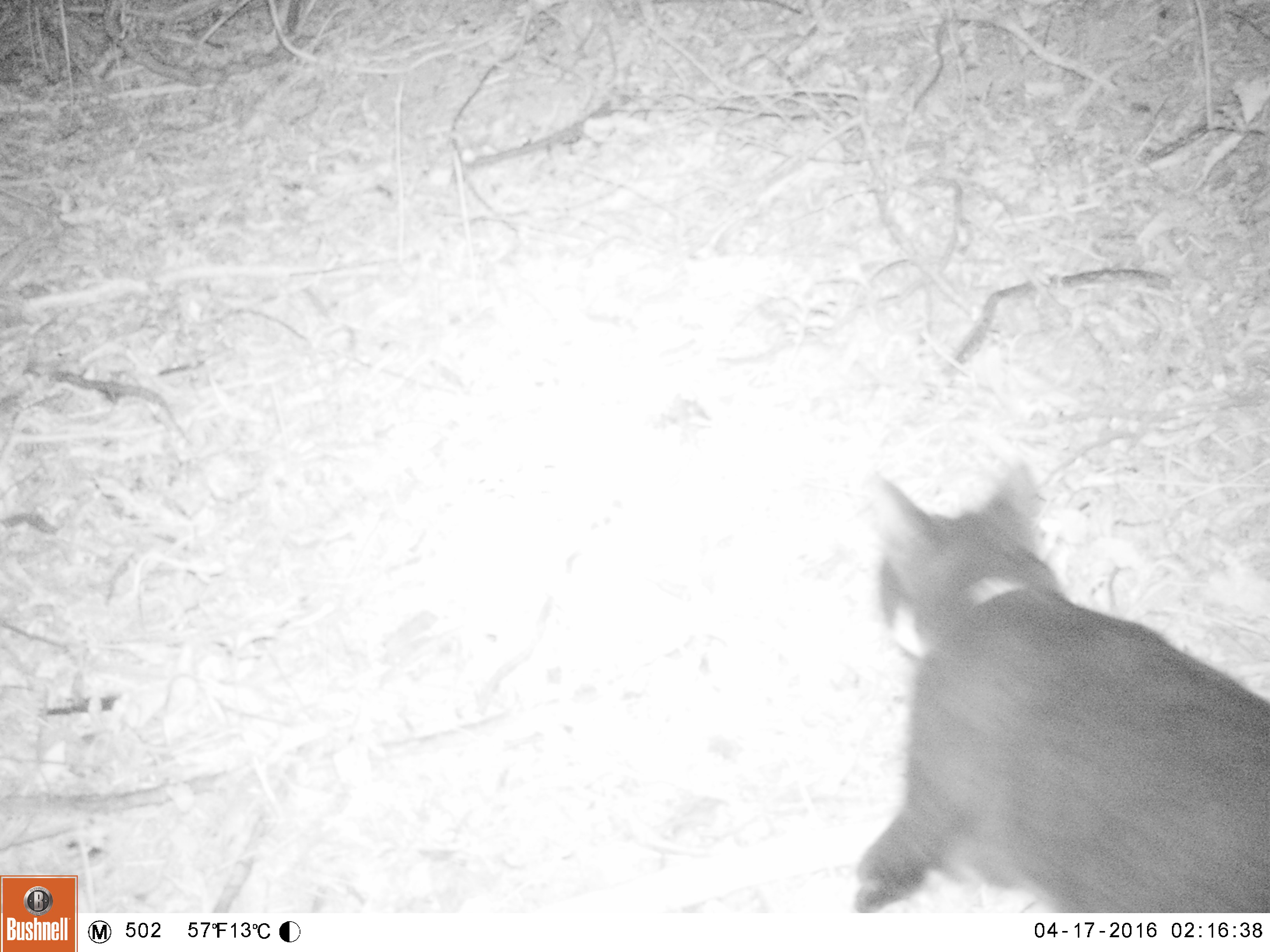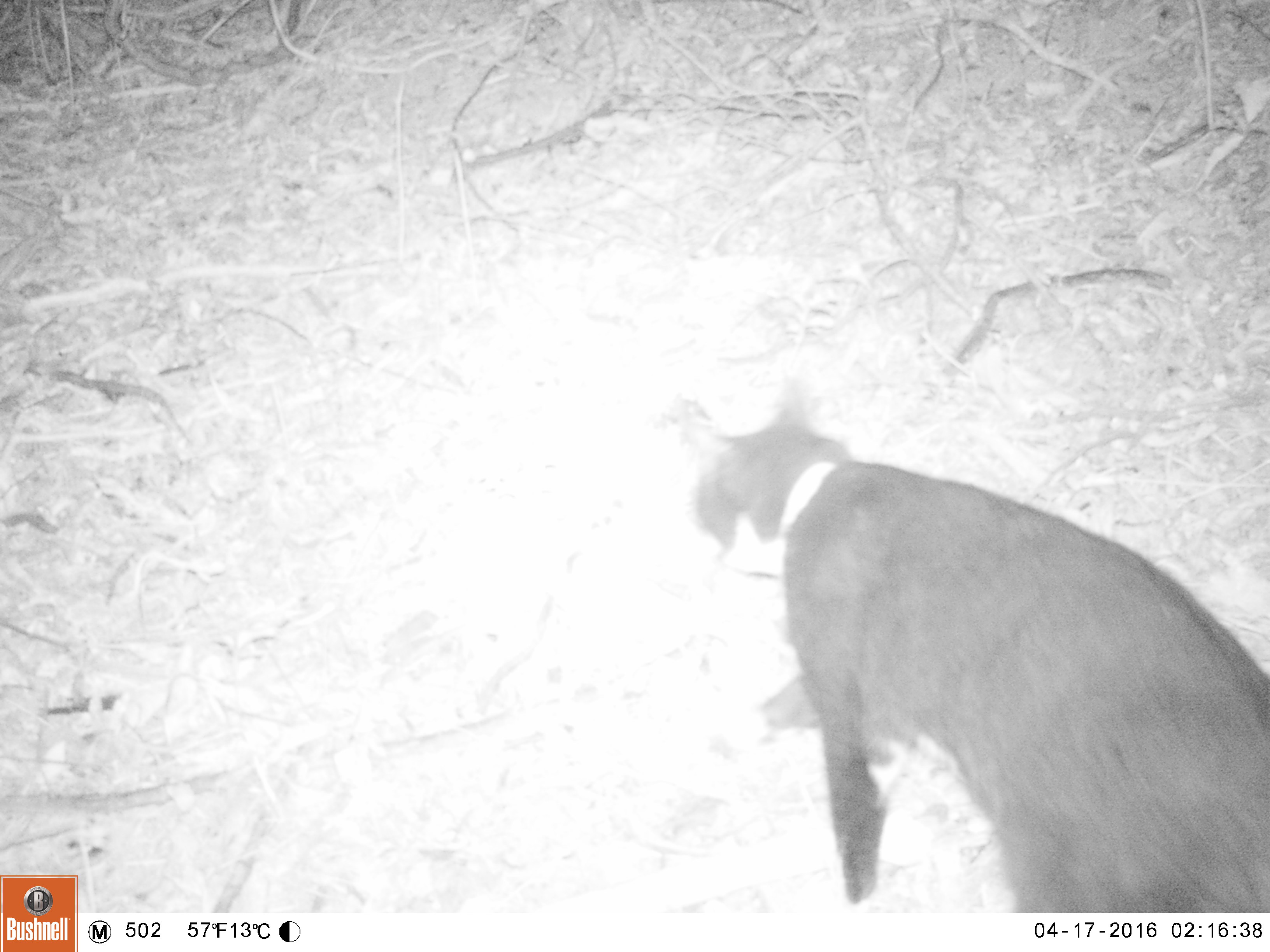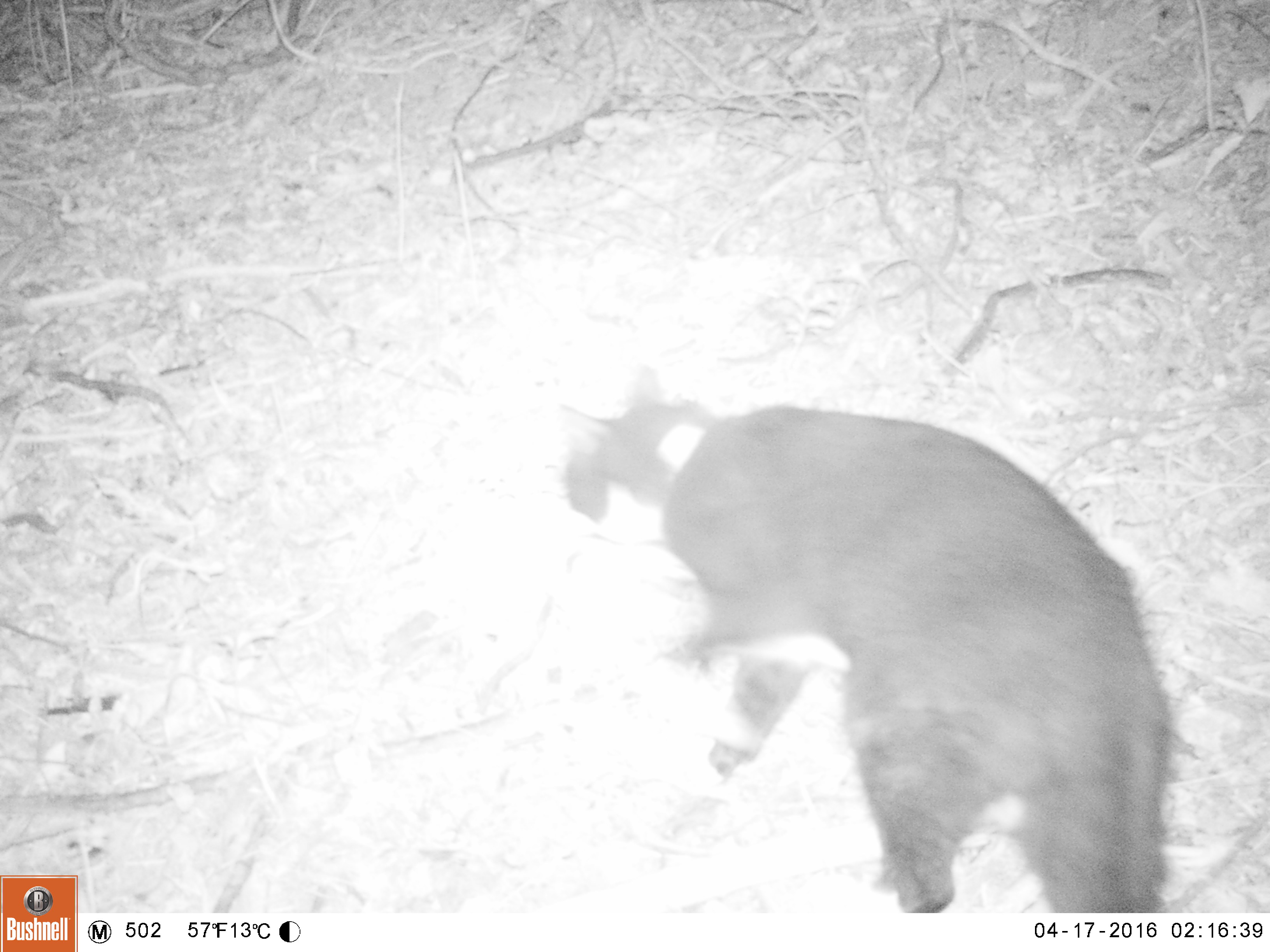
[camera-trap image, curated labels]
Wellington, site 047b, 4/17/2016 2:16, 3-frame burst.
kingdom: Animalia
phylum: Chordata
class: Mammalia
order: Carnivora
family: Felidae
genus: Felis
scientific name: Felis catus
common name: cat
Cat (Felis catus).